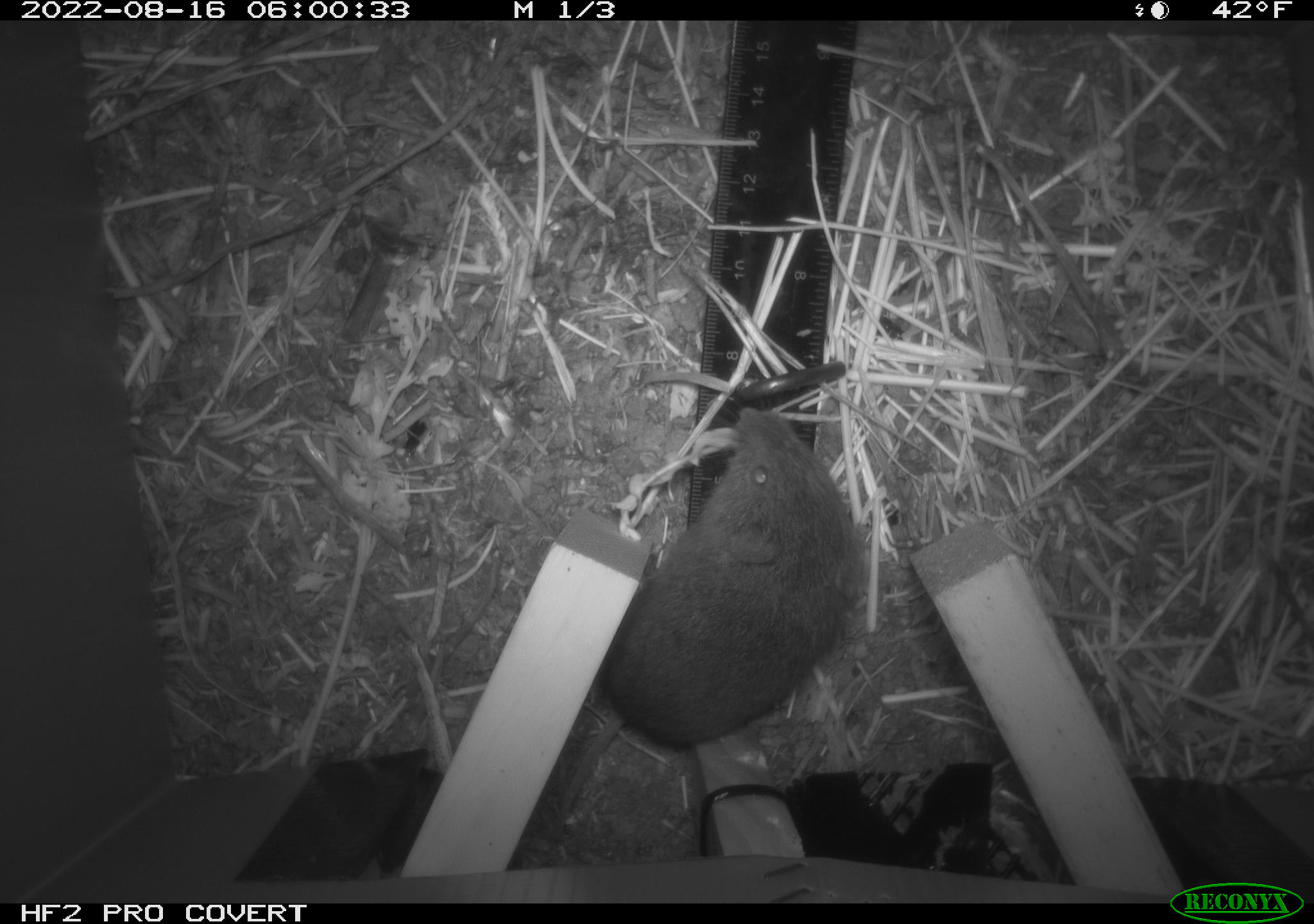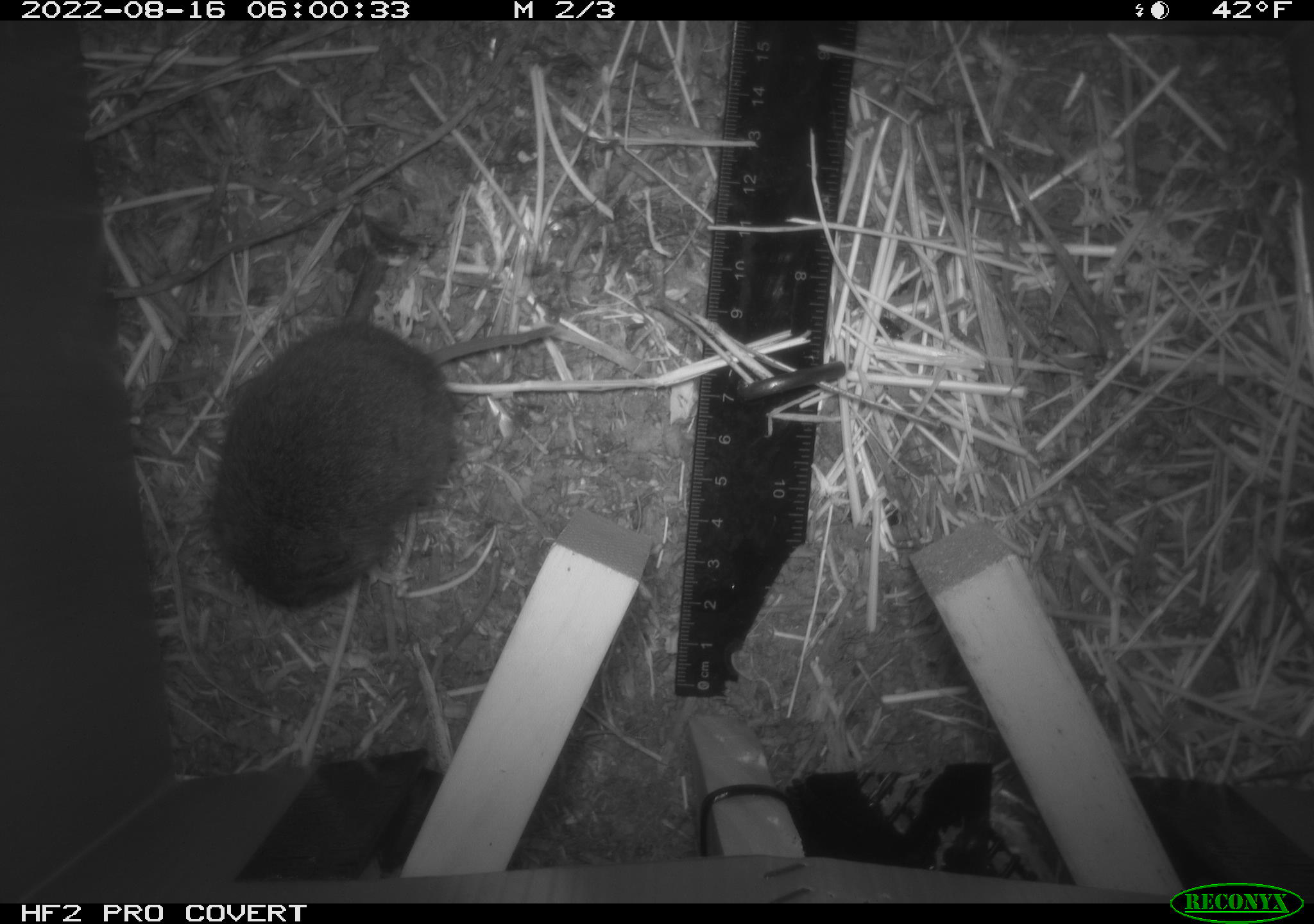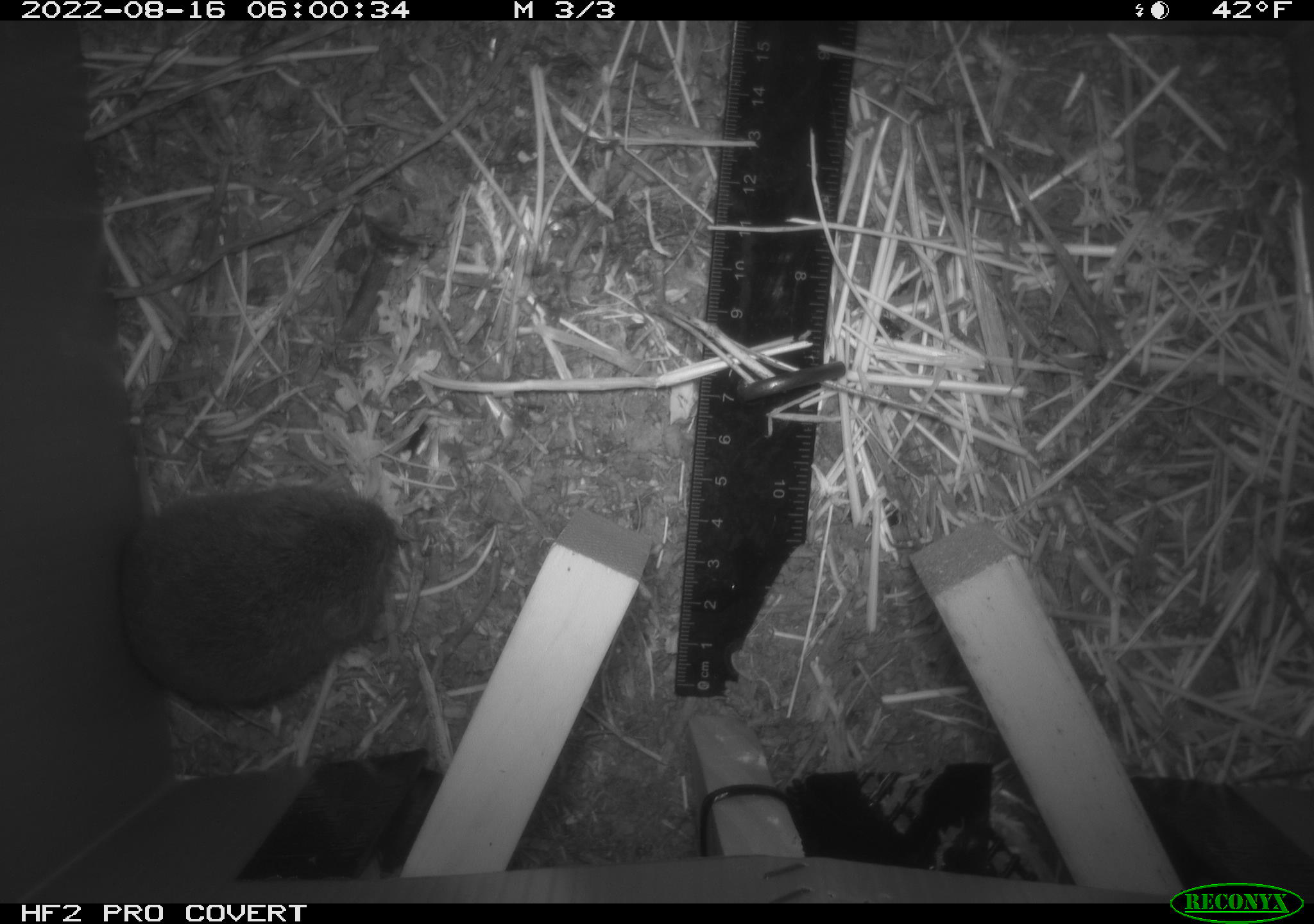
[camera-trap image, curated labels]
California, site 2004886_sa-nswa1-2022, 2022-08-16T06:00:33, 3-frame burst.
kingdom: Animalia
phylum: Chordata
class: Mammalia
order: Rodentia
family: Cricetidae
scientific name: Cricetidae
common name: hamsters, voles, lemmings, and allies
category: cricetidae family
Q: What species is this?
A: Cricetidae family (hamsters, voles, lemmings, and allies) (Cricetidae).